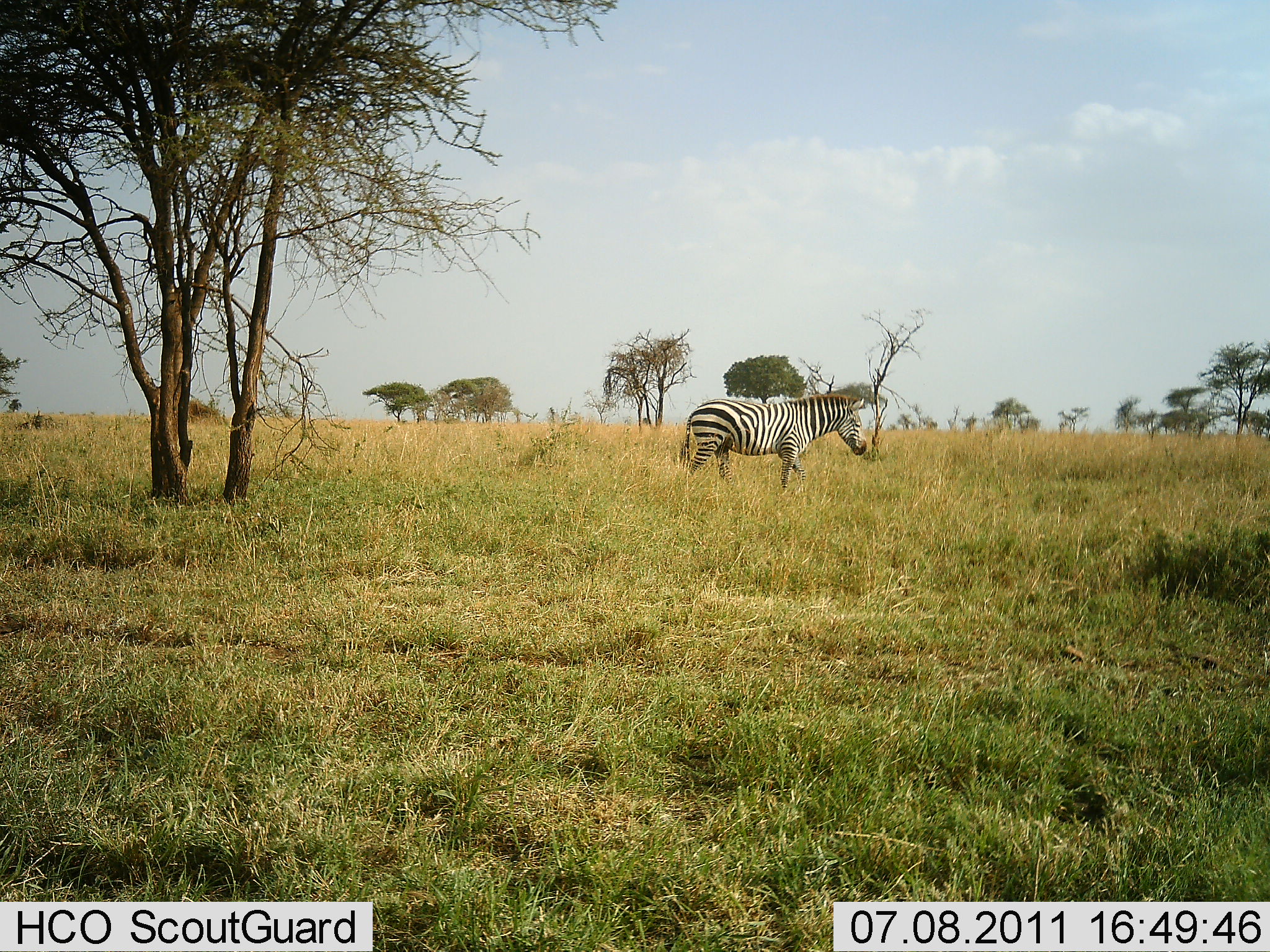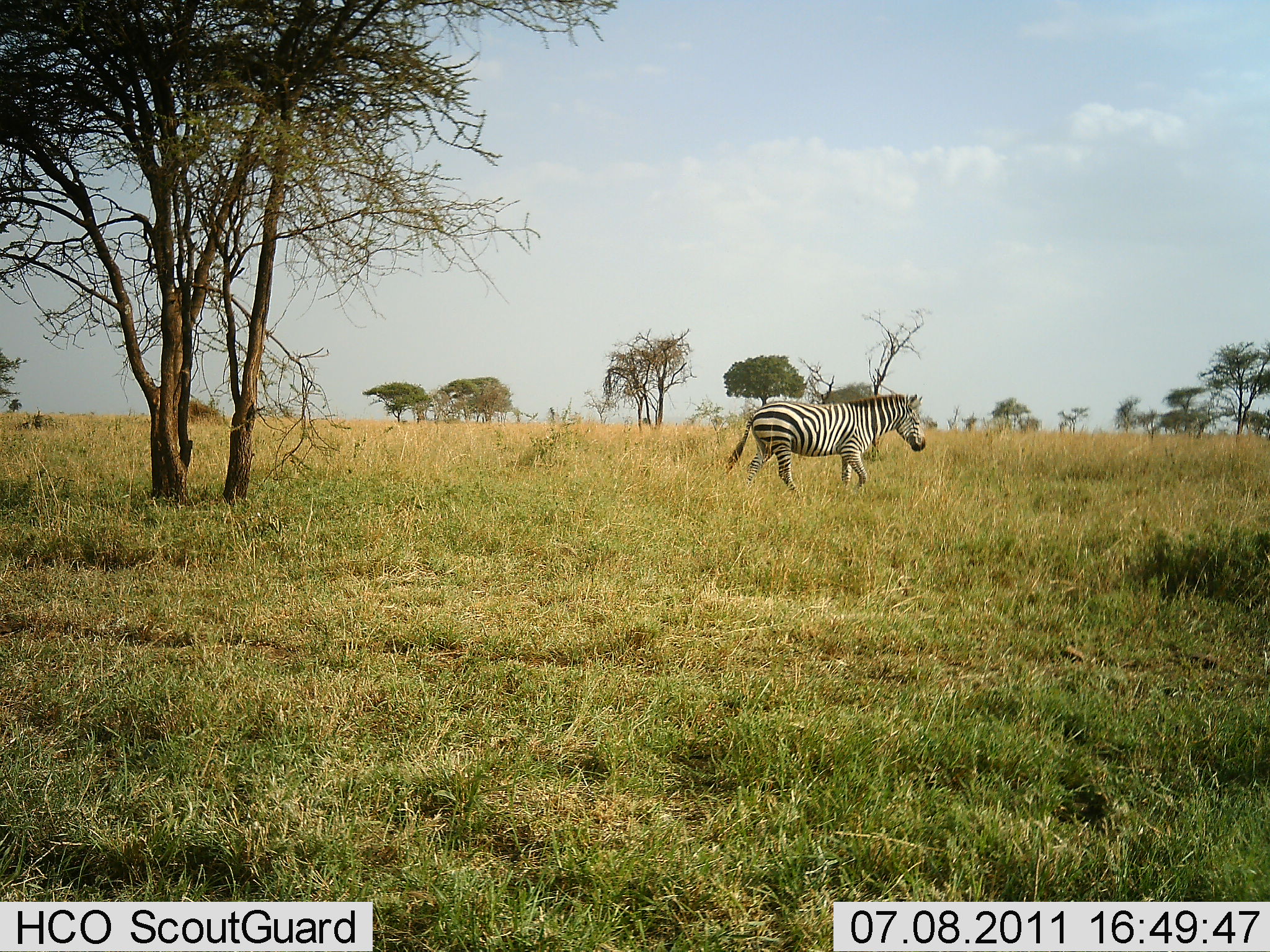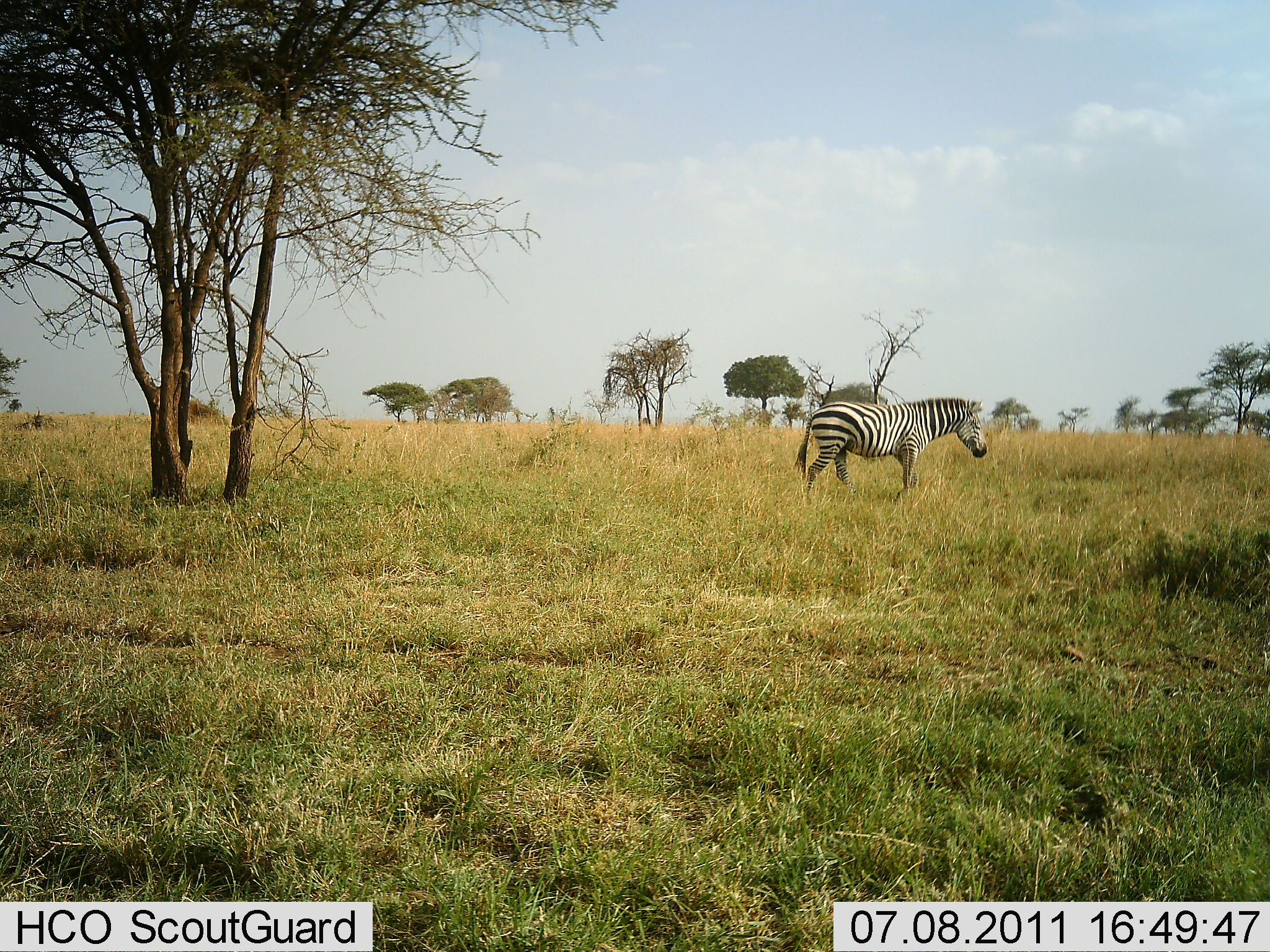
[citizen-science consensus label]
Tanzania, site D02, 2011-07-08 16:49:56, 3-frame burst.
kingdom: Animalia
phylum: Chordata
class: Mammalia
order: Perissodactyla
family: Equidae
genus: Equus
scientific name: Equus quagga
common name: plains zebra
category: zebra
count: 1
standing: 9%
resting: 0%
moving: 91%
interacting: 0%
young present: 0%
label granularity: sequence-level